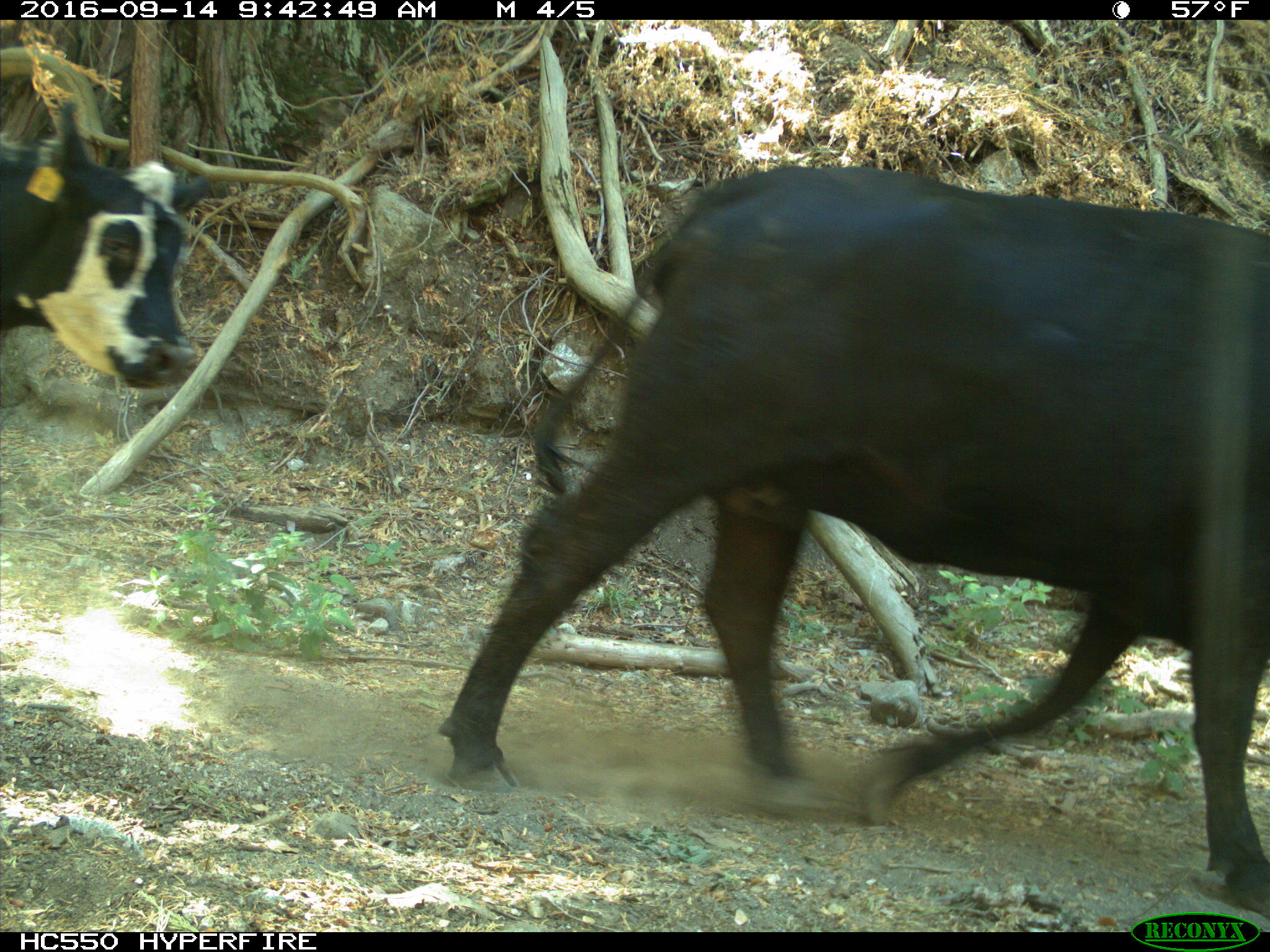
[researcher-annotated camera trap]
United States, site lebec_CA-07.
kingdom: Animalia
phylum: Chordata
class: Mammalia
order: Artiodactyla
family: Bovidae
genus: Bos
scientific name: Bos taurus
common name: domestic cow